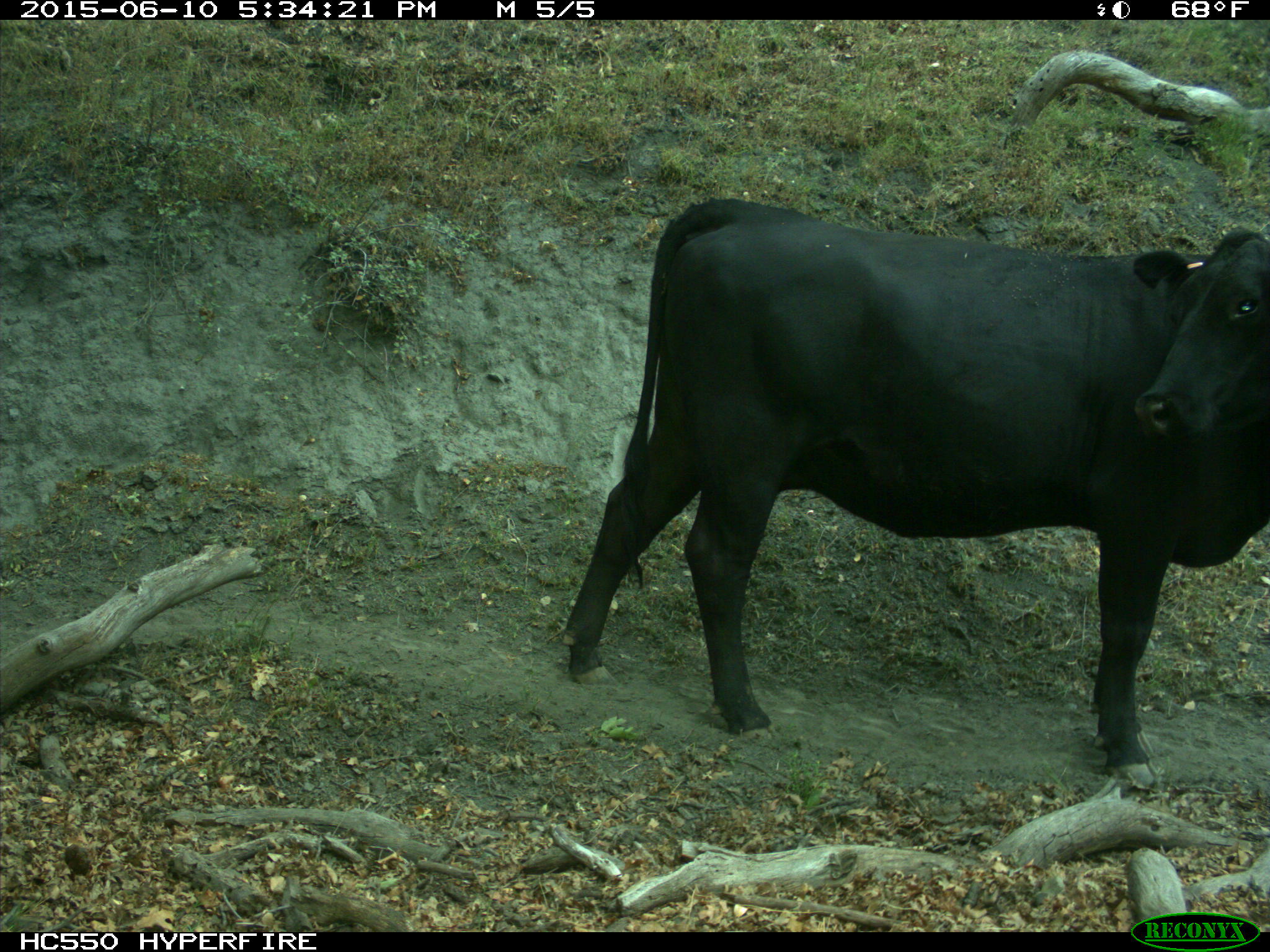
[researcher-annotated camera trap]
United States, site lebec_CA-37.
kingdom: Animalia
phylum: Chordata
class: Mammalia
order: Artiodactyla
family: Bovidae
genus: Bos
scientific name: Bos taurus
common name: domestic cow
Bos taurus (domestic cow).